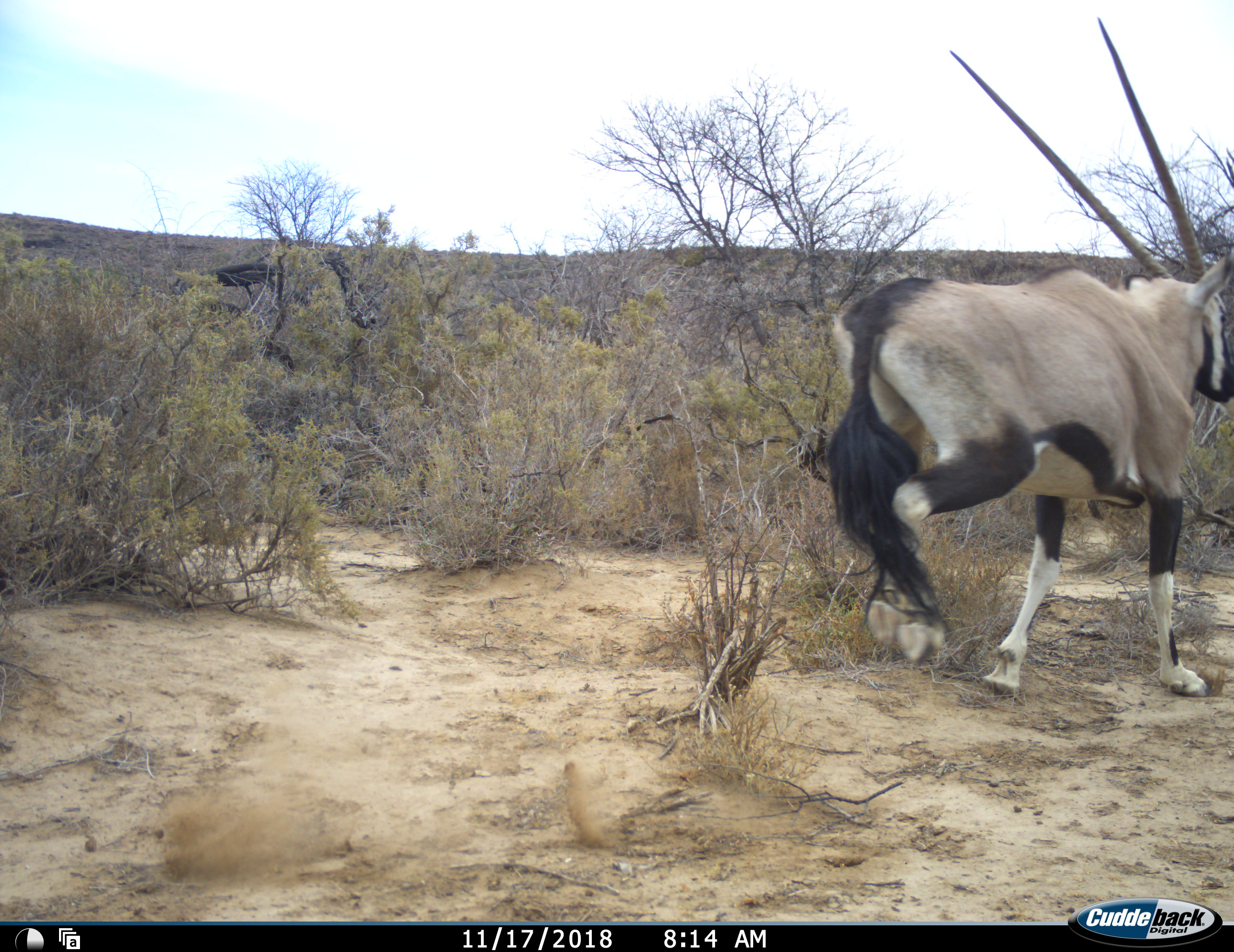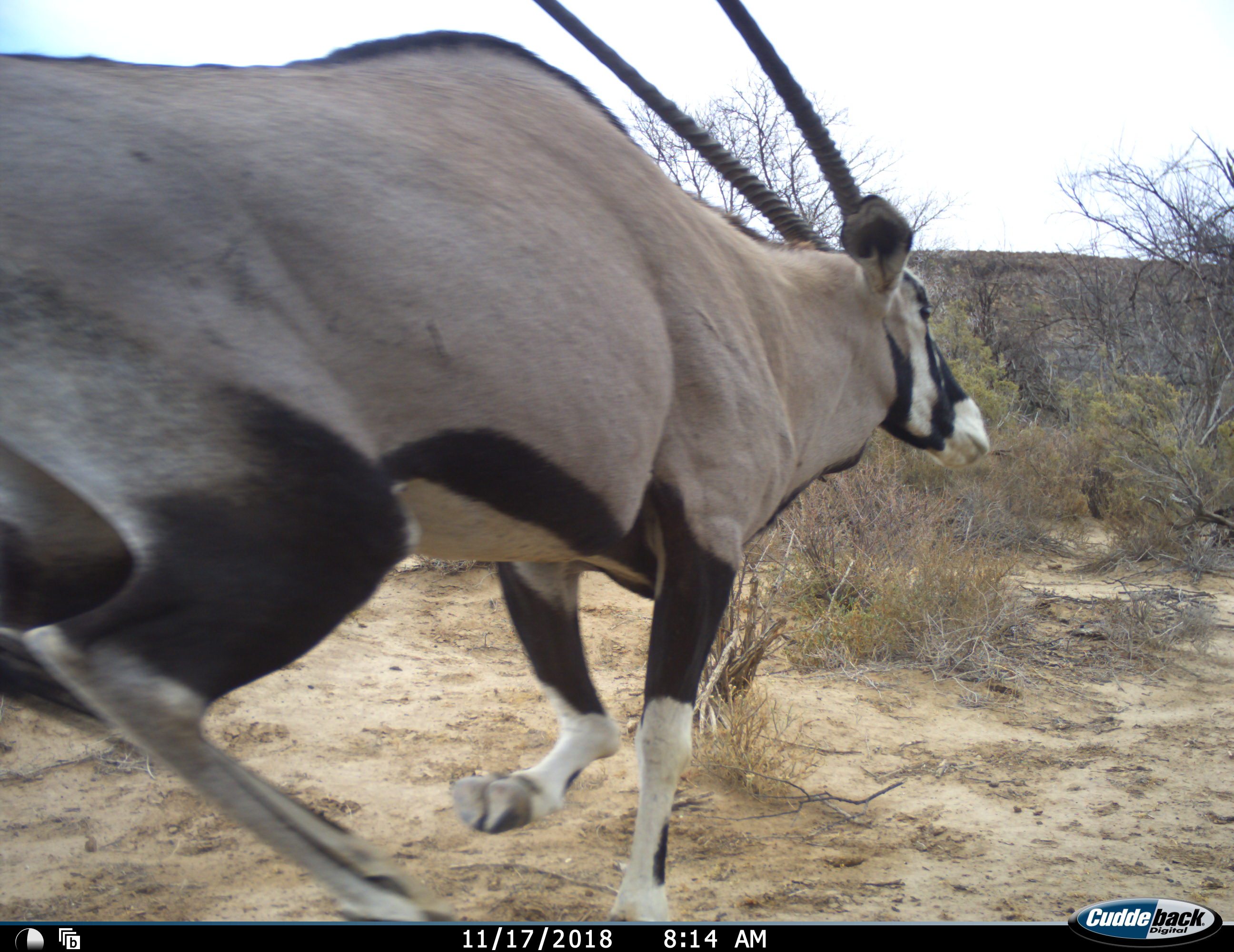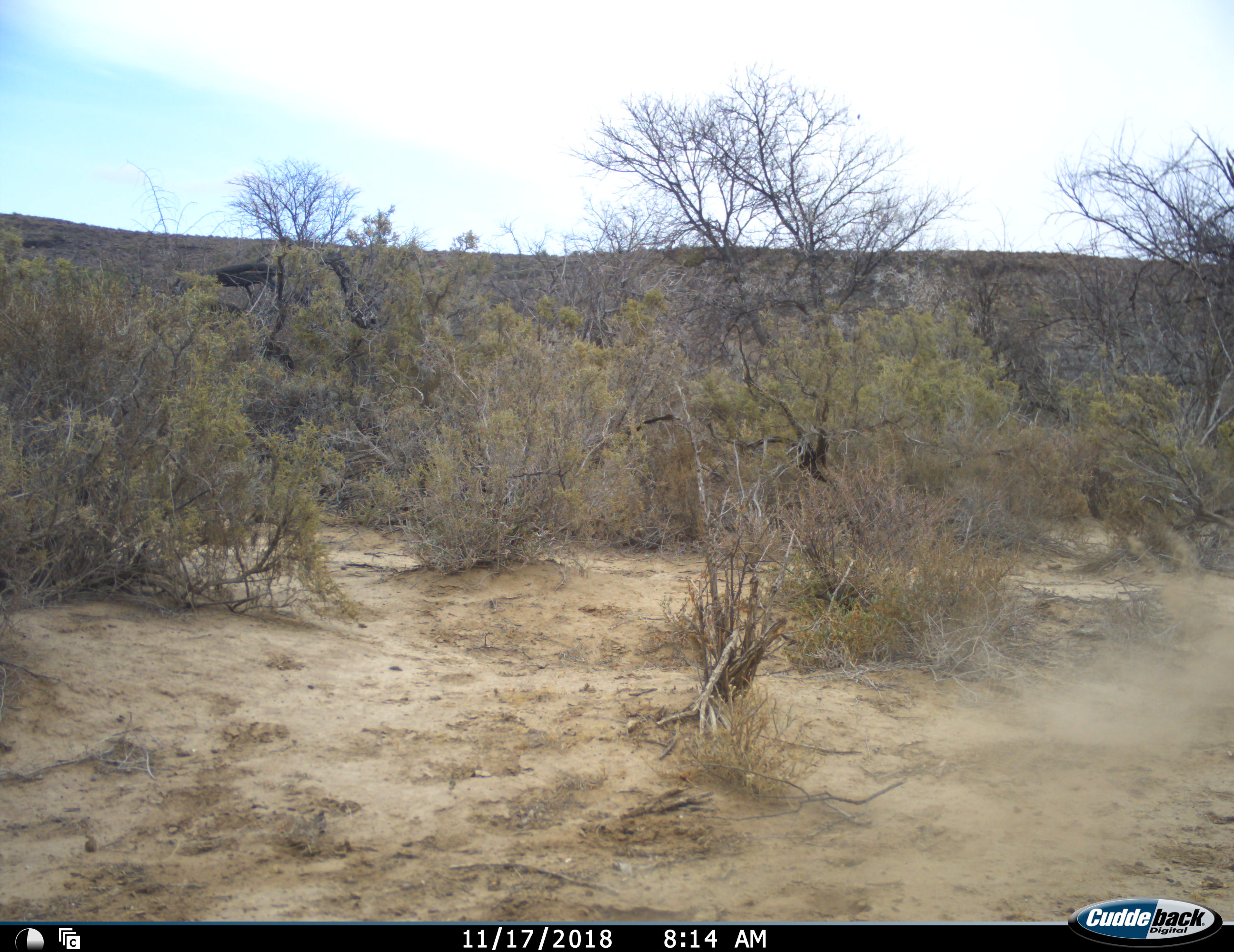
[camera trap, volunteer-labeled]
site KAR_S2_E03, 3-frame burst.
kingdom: Animalia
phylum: Chordata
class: Mammalia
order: Artiodactyla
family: Bovidae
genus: Oryx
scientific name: Oryx gazella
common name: gemsbok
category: oryx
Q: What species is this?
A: Oryx (gemsbok) (Oryx gazella).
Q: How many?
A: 1.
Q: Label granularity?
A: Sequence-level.